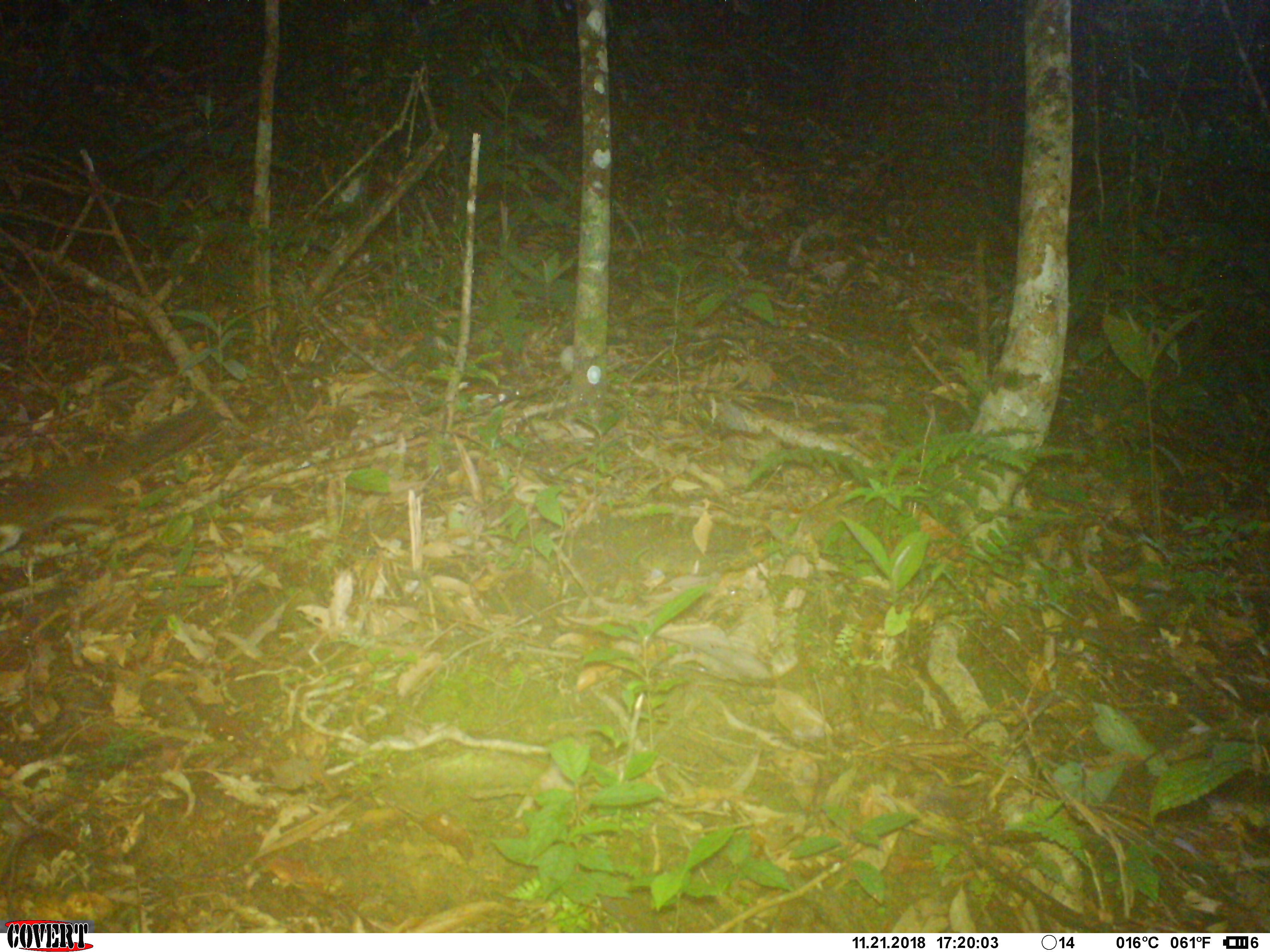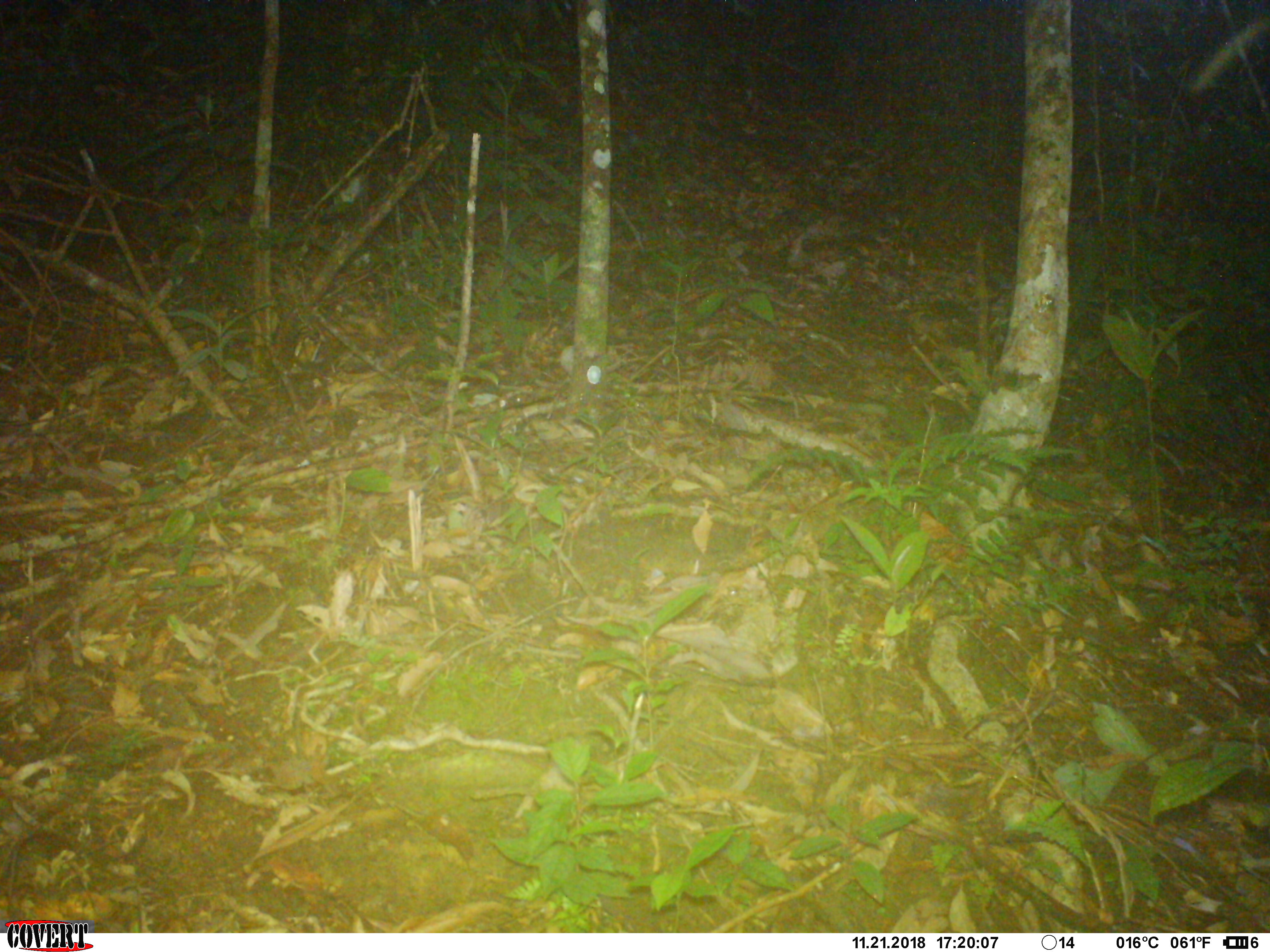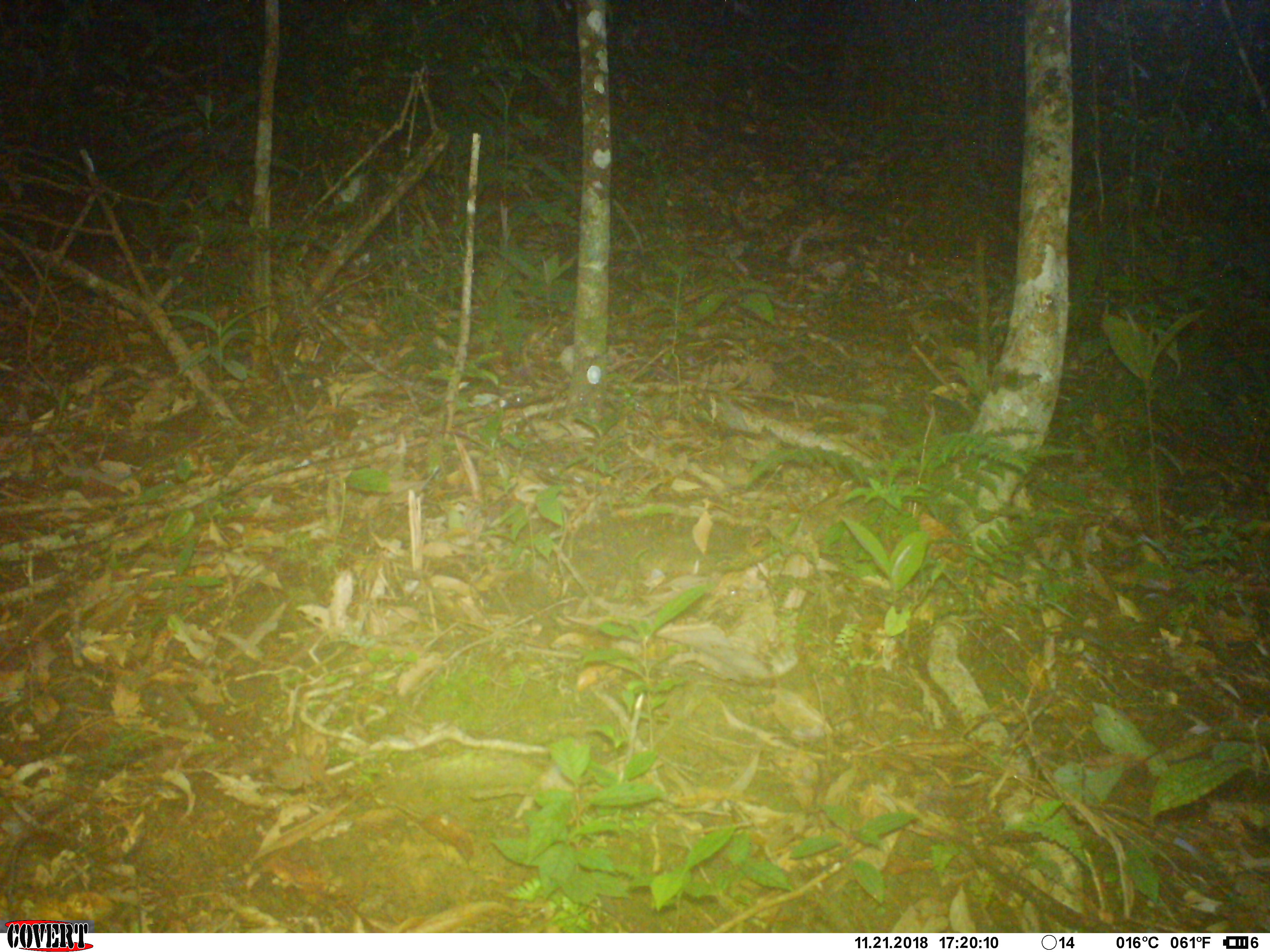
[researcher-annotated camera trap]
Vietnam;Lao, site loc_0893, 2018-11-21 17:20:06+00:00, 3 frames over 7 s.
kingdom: Animalia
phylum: Chordata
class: Mammalia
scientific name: Mammalia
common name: mammal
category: unidentified small mammal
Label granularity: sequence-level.